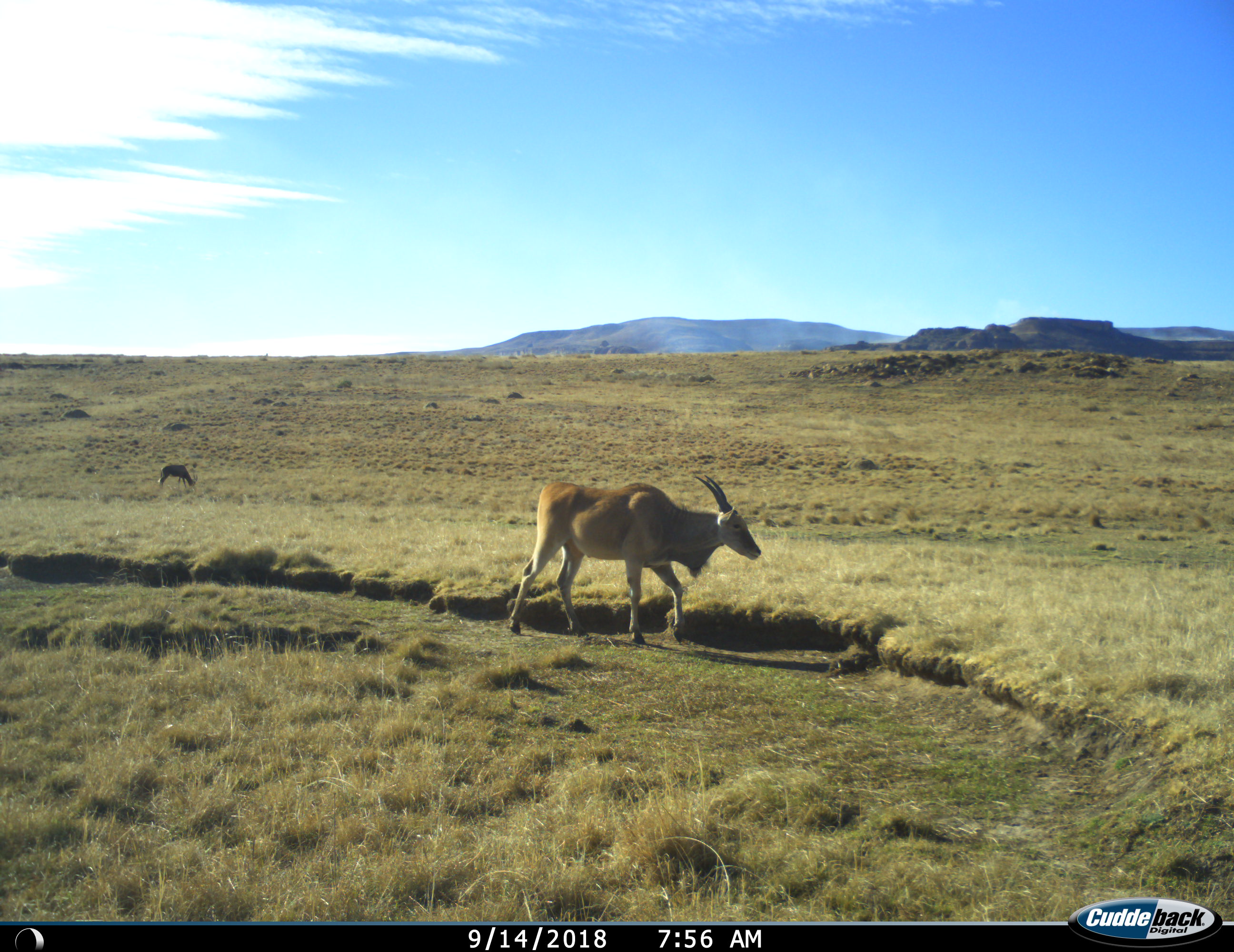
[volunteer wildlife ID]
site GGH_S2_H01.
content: unidentified animal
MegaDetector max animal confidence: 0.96